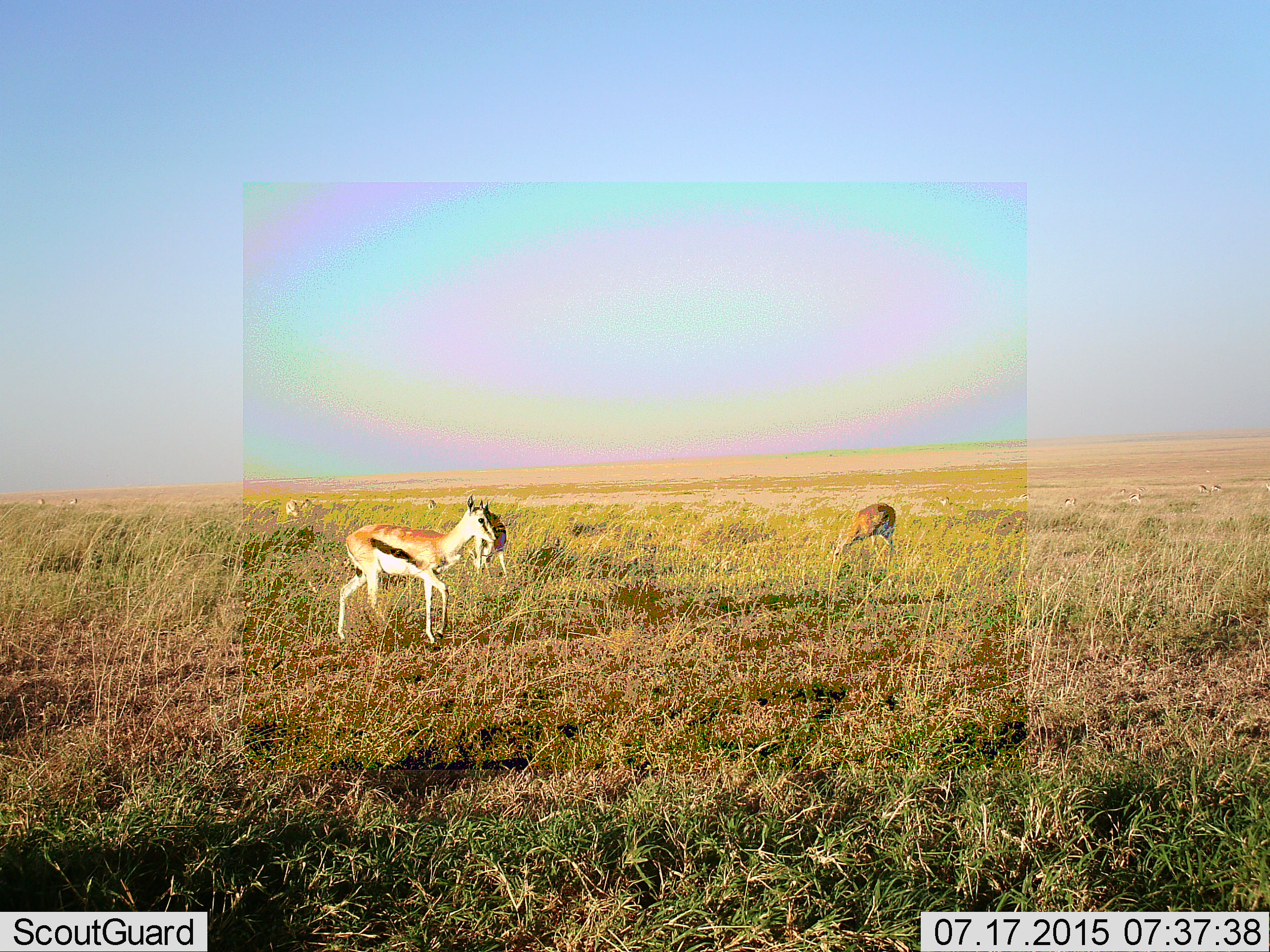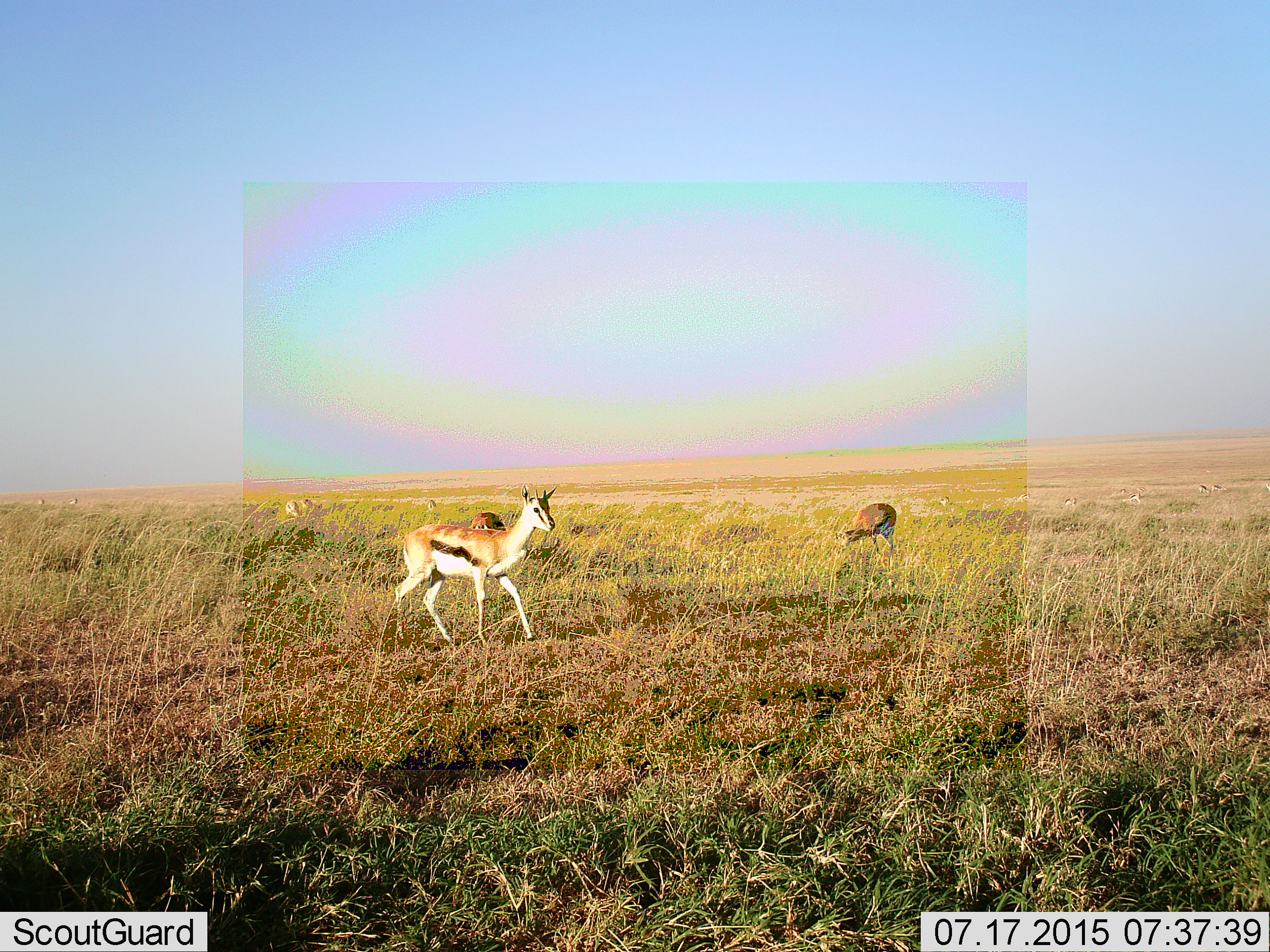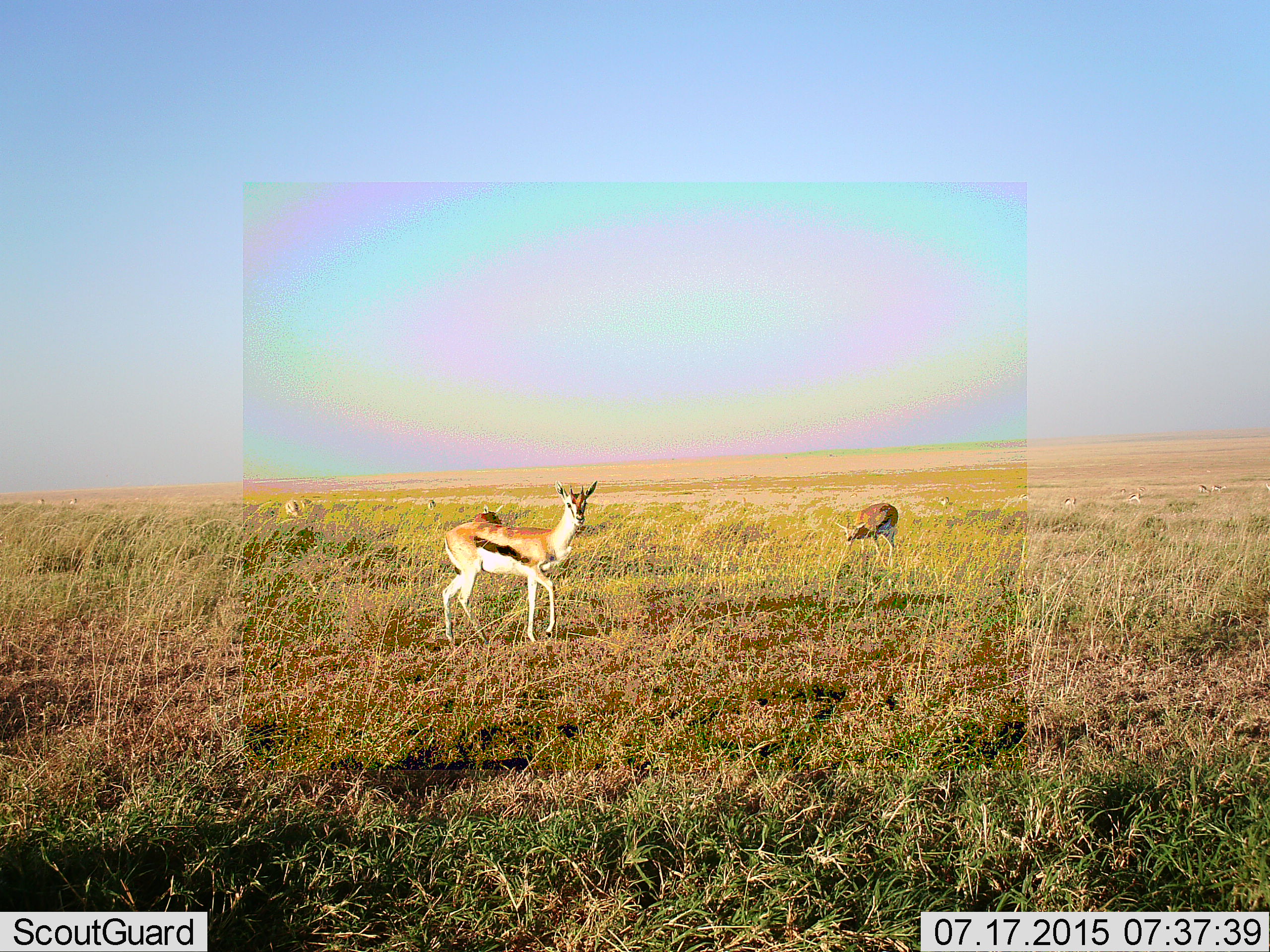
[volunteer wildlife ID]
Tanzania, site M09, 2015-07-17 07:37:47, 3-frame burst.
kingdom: Animalia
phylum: Chordata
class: Mammalia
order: Artiodactyla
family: Bovidae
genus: Eudorcas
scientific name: Eudorcas thomsonii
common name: thomson's gazelle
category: gazellethomsons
Gazellethomsons (thomson's gazelle) (Eudorcas thomsonii), count 11-50. Behavior (volunteer vote fractions): standing 71%, resting 0%, moving 100%, interacting 14%. Young present (vote fraction): 0%. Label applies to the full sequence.